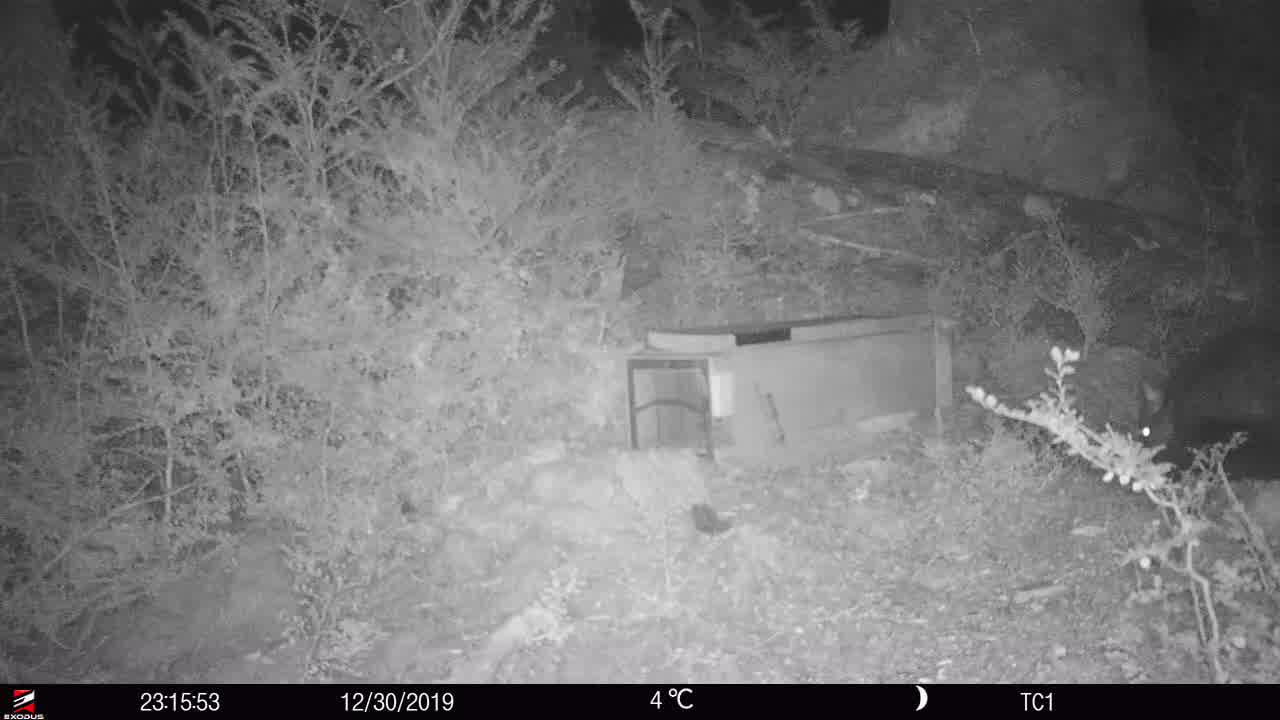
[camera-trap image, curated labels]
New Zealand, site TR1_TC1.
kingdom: Animalia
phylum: Chordata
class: Mammalia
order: Diprotodontia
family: Phalangeridae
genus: Trichosurus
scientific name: Trichosurus vulpecula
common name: common brushtail possum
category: possum